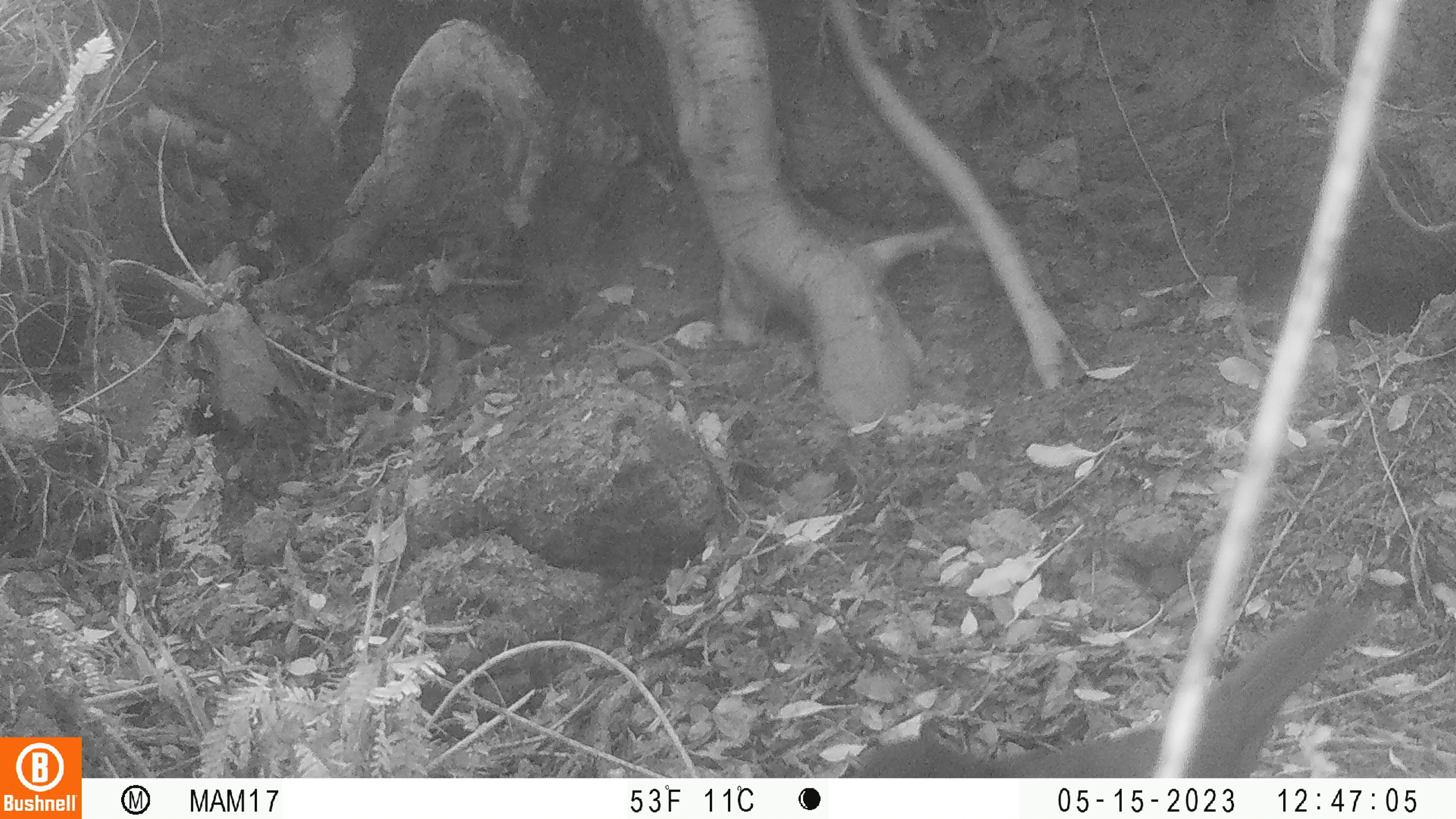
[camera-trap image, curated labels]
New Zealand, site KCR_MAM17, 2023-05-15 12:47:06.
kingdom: Animalia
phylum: Chordata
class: Aves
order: Passeriformes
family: Turdidae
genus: Turdus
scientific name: Turdus merula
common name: eurasian blackbird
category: blackbird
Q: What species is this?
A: Blackbird (eurasian blackbird) (Turdus merula).